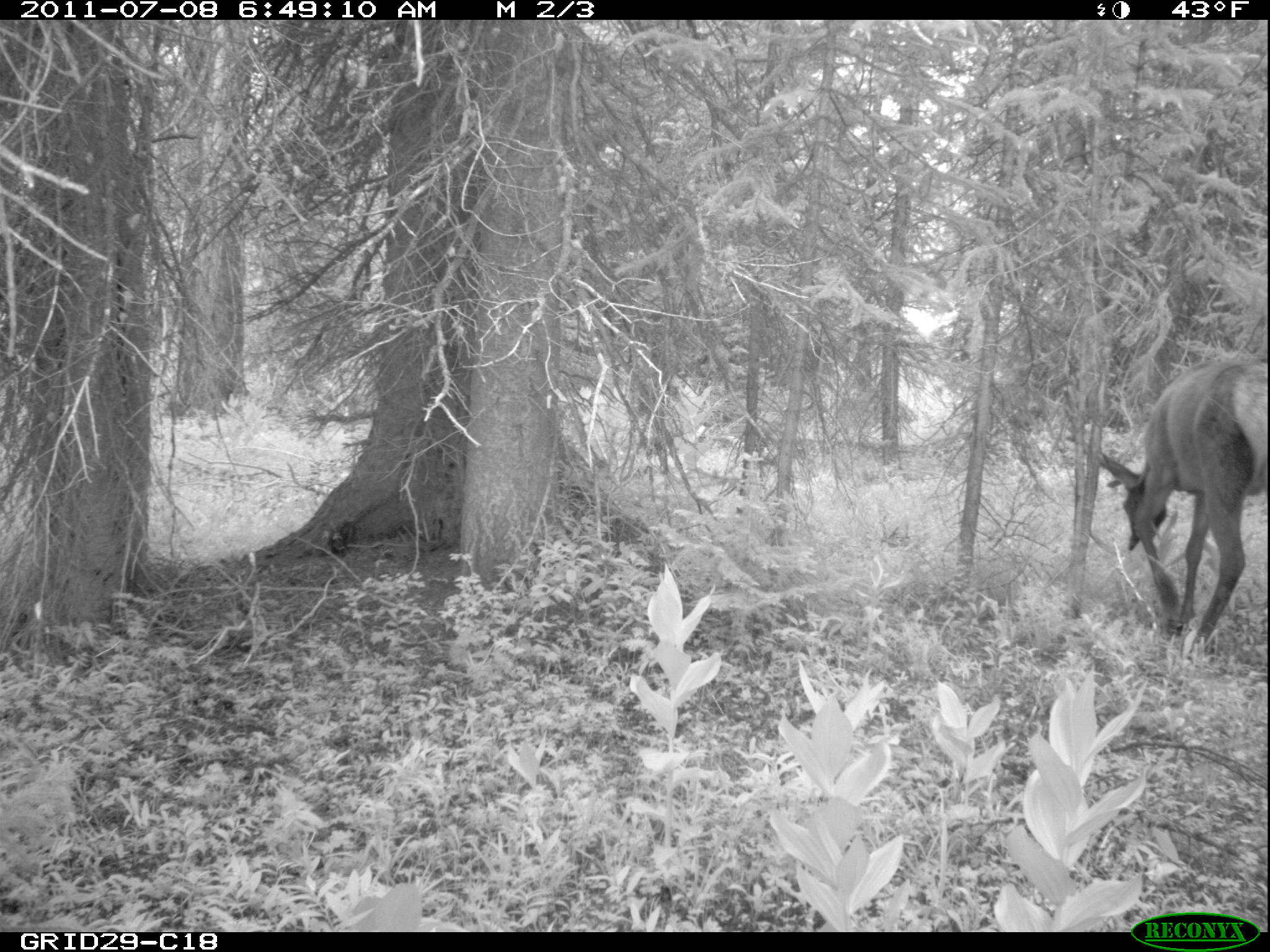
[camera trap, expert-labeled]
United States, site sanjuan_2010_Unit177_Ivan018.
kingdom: Animalia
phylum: Chordata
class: Mammalia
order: Artiodactyla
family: Cervidae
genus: Cervus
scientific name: Cervus elaphus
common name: red deer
Cervus elaphus (red deer).